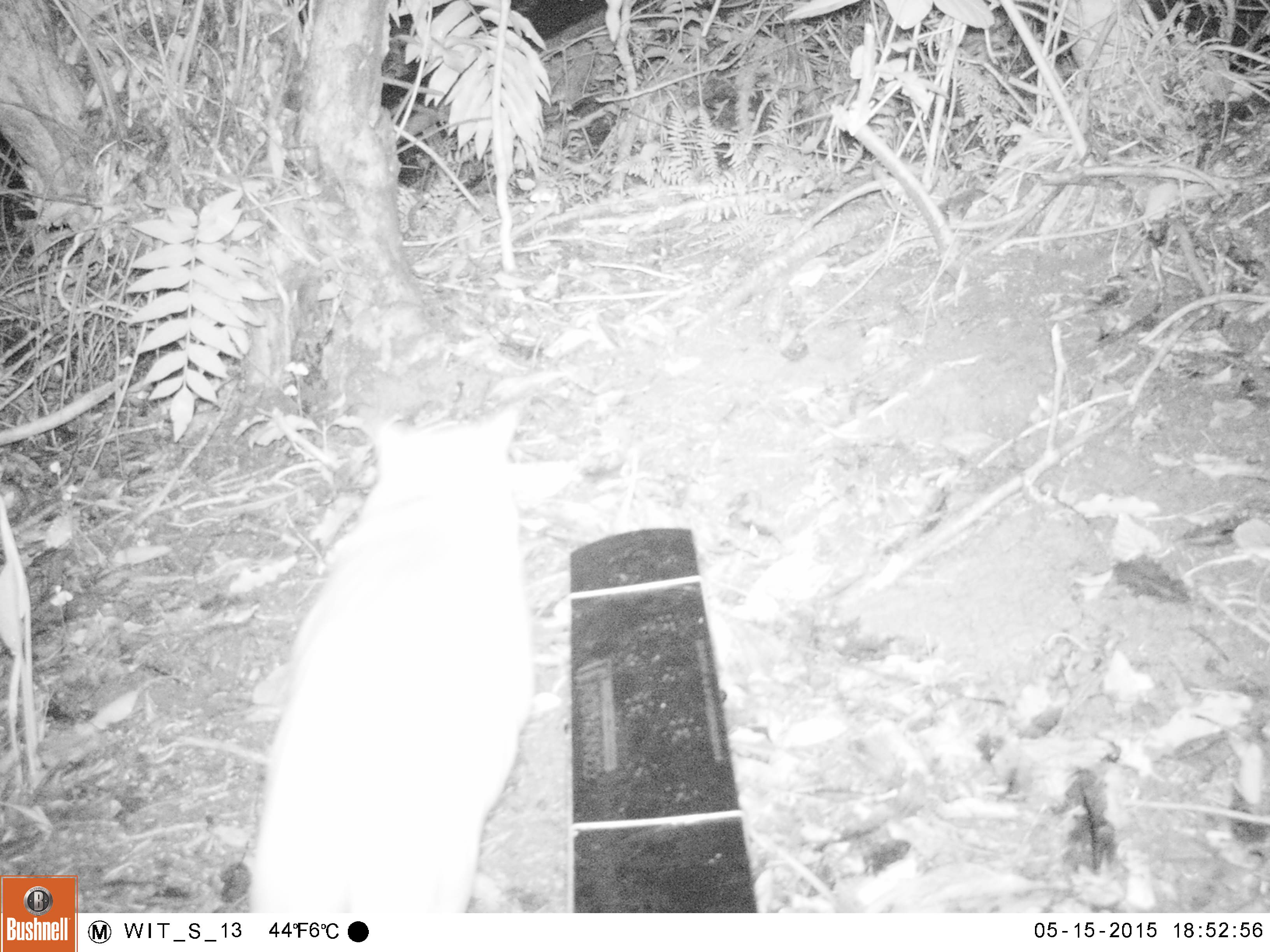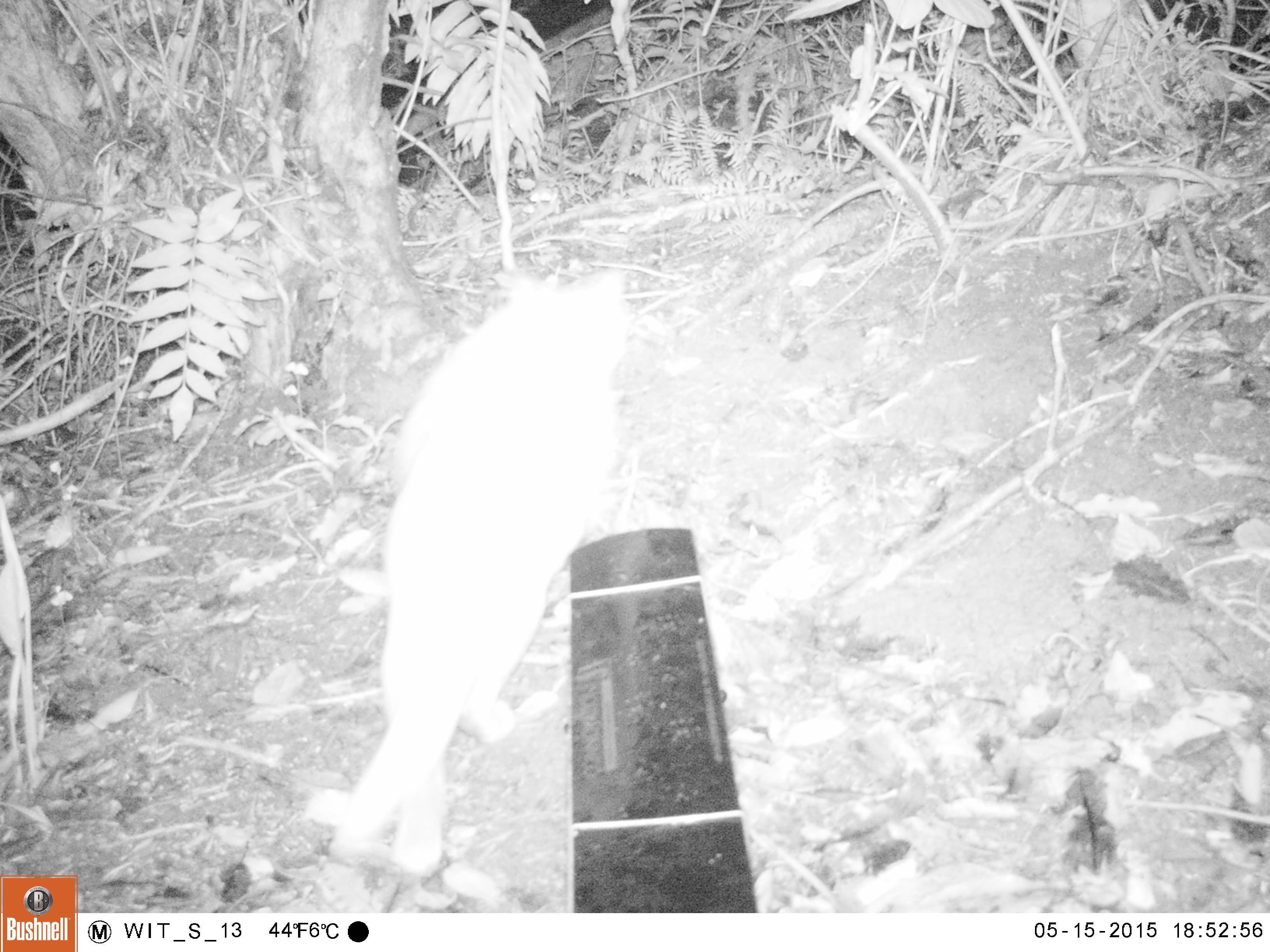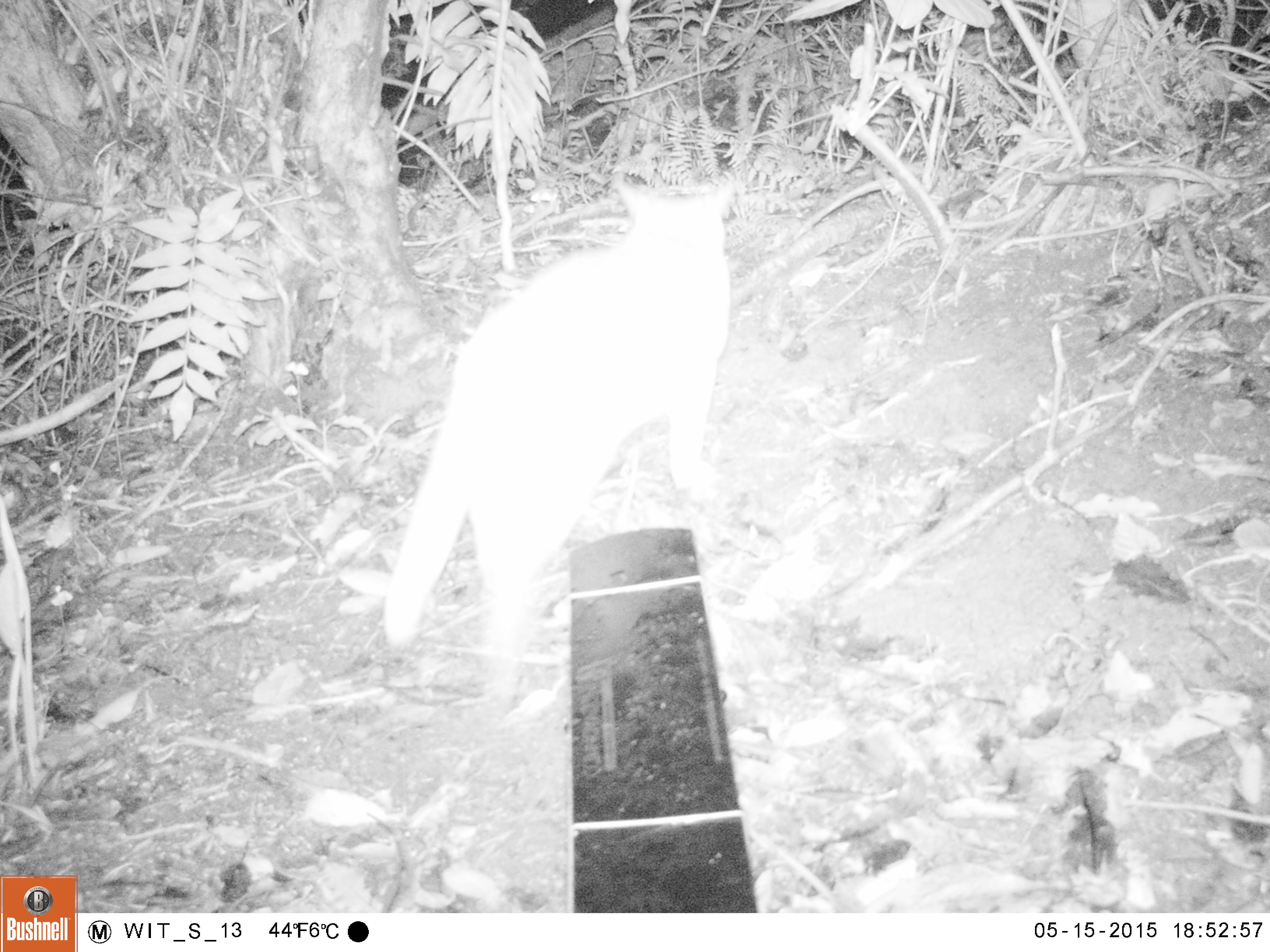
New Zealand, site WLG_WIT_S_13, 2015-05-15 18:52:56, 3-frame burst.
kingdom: Animalia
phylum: Chordata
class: Mammalia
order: Carnivora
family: Felidae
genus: Felis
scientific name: Felis catus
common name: domestic cat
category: cat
Cat (domestic cat) (Felis catus).